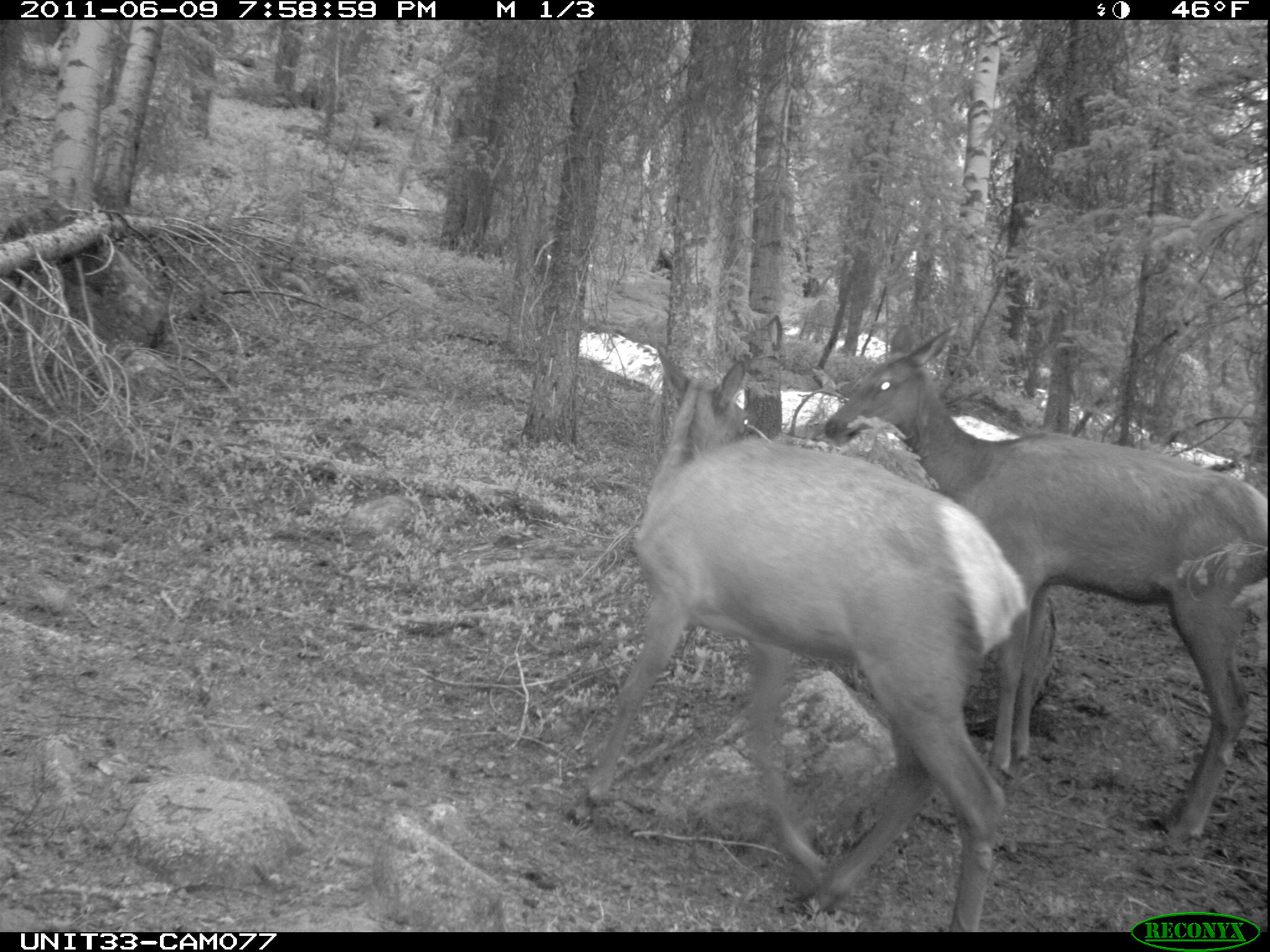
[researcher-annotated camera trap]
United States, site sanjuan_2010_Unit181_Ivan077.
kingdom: Animalia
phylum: Chordata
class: Mammalia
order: Artiodactyla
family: Cervidae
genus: Cervus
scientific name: Cervus elaphus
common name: red deer